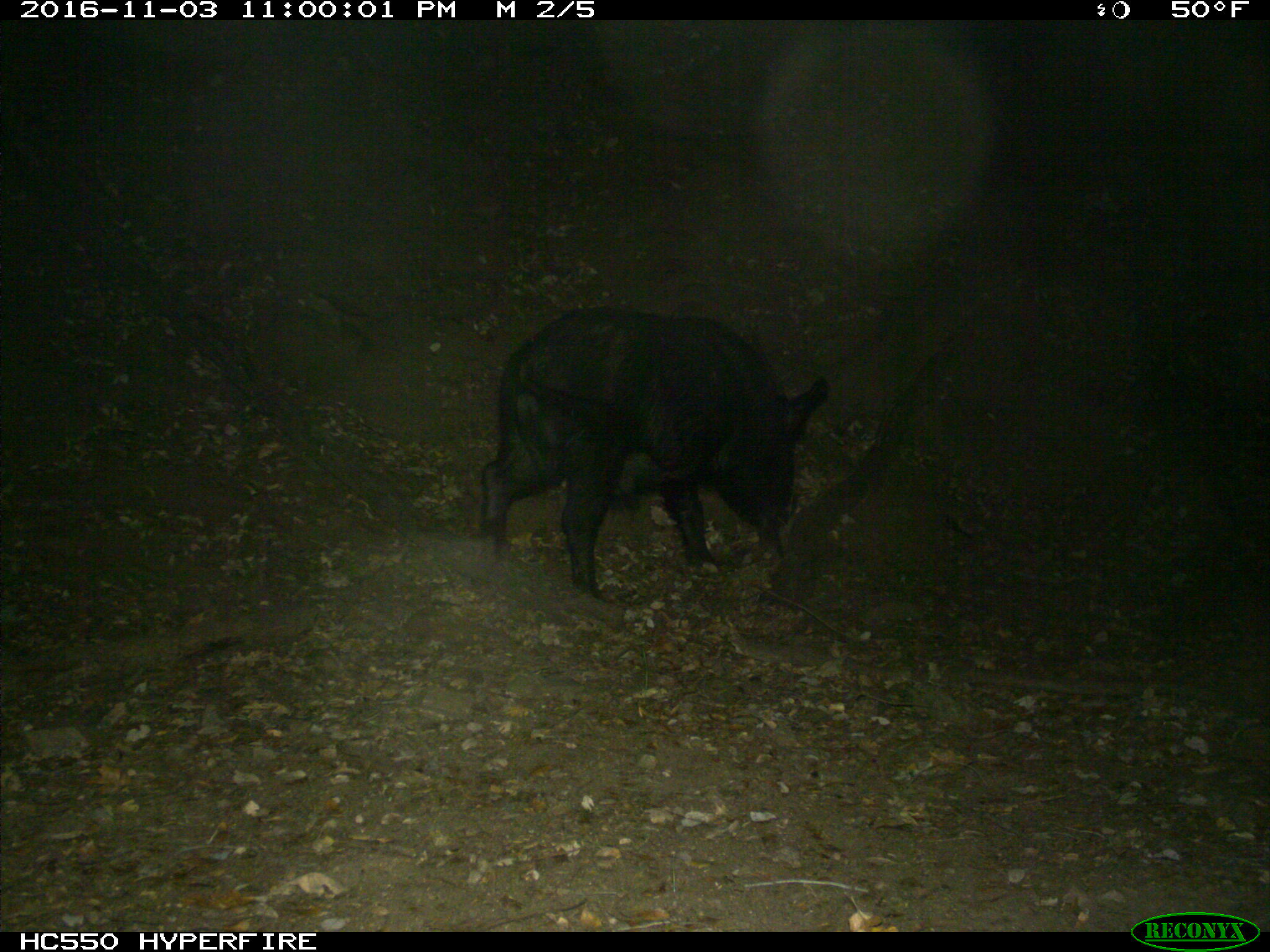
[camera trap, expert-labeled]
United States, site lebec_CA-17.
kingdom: Animalia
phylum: Chordata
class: Mammalia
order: Artiodactyla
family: Suidae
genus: Sus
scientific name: Sus scrofa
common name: wild boar